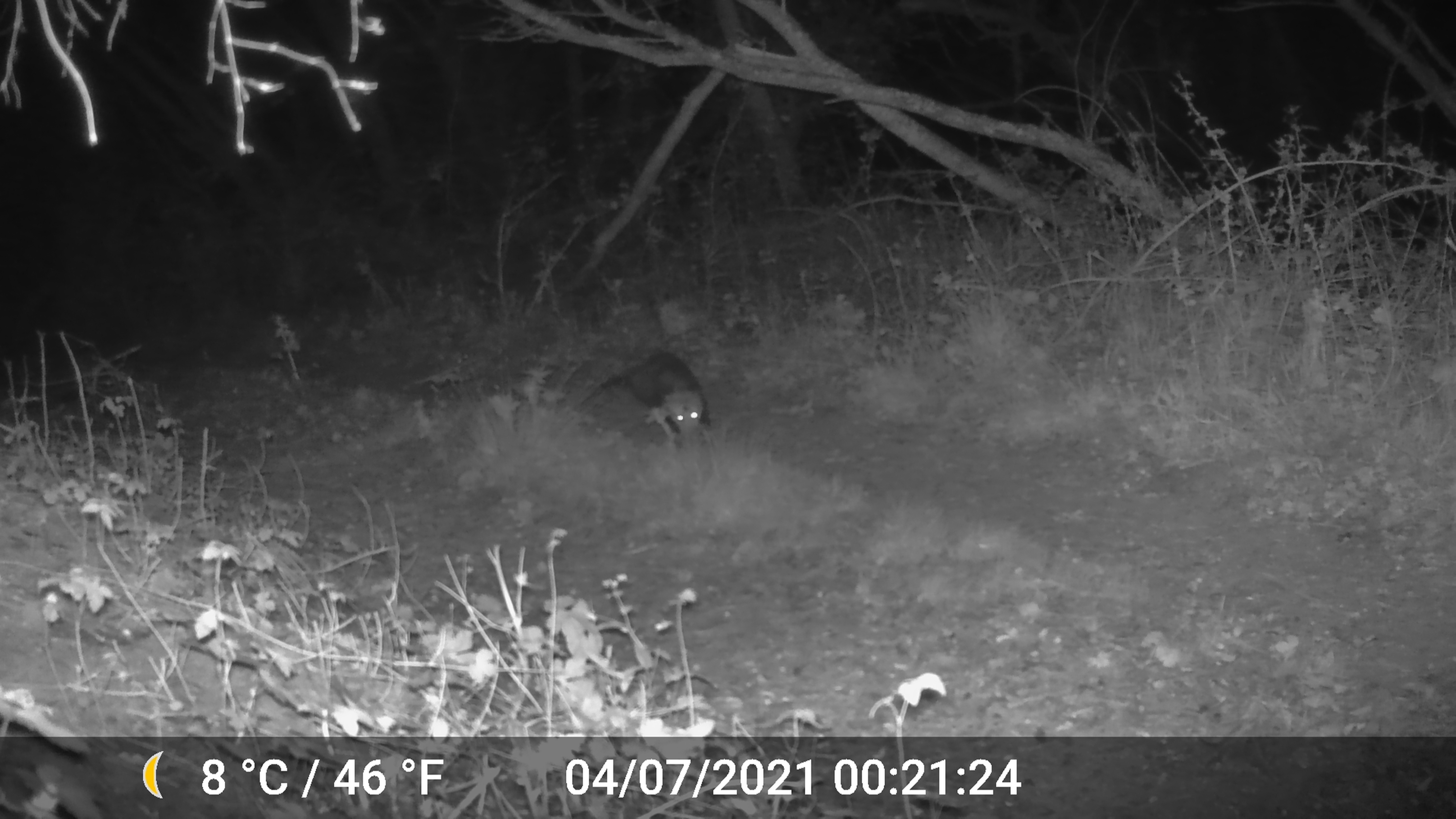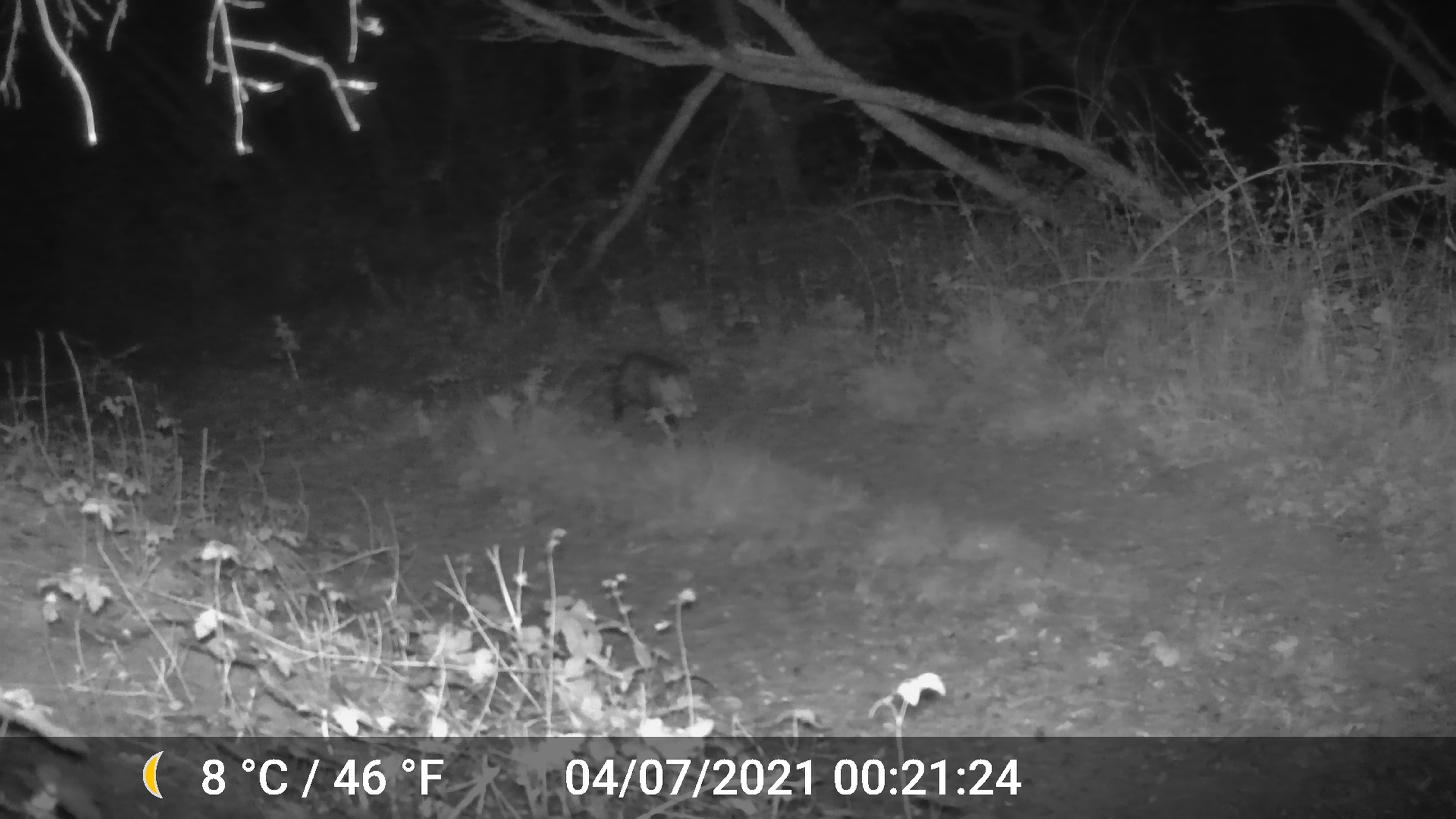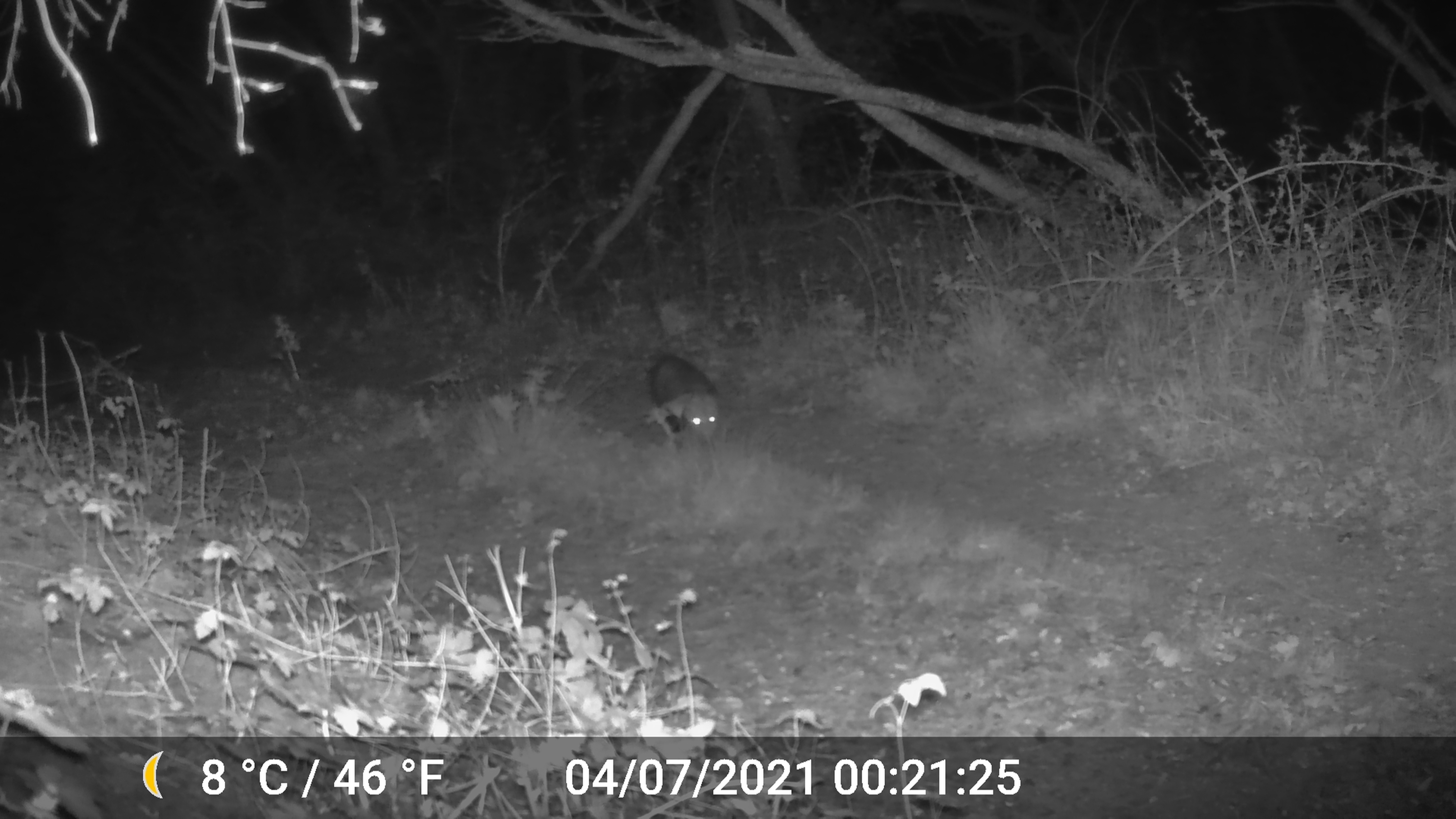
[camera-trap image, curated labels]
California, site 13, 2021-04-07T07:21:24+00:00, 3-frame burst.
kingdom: Animalia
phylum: Chordata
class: Mammalia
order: Didelphimorphia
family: Didelphidae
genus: Didelphis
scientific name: Didelphis virginiana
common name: virginia opossum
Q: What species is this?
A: Virginia opossum (Didelphis virginiana).